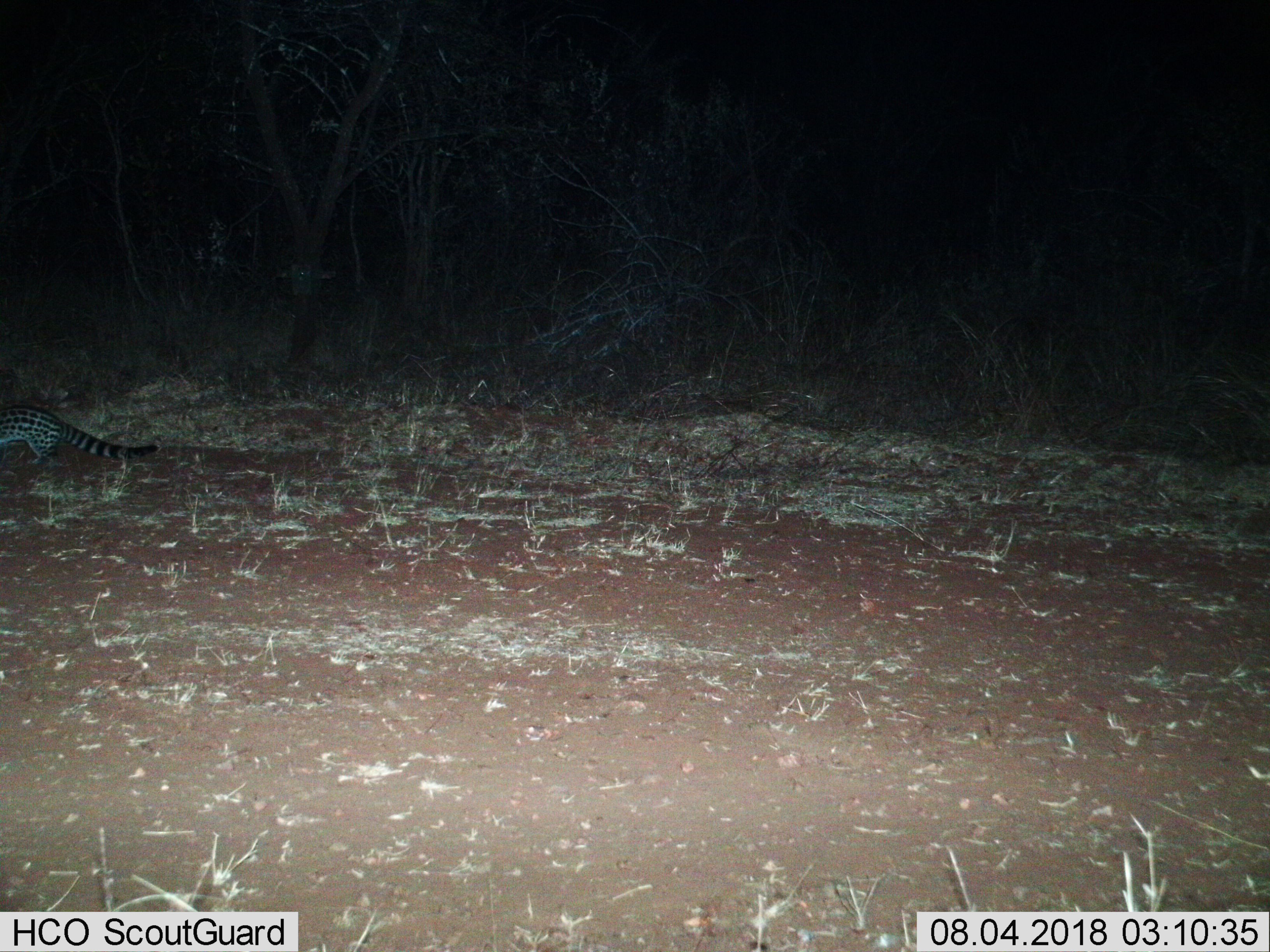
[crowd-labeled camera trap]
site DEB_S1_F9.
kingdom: Animalia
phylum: Chordata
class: Mammalia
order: Carnivora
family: Viverridae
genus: Genetta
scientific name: Genetta genetta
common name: small-spotted genet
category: genetcommonsmallspotted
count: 1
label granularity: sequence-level